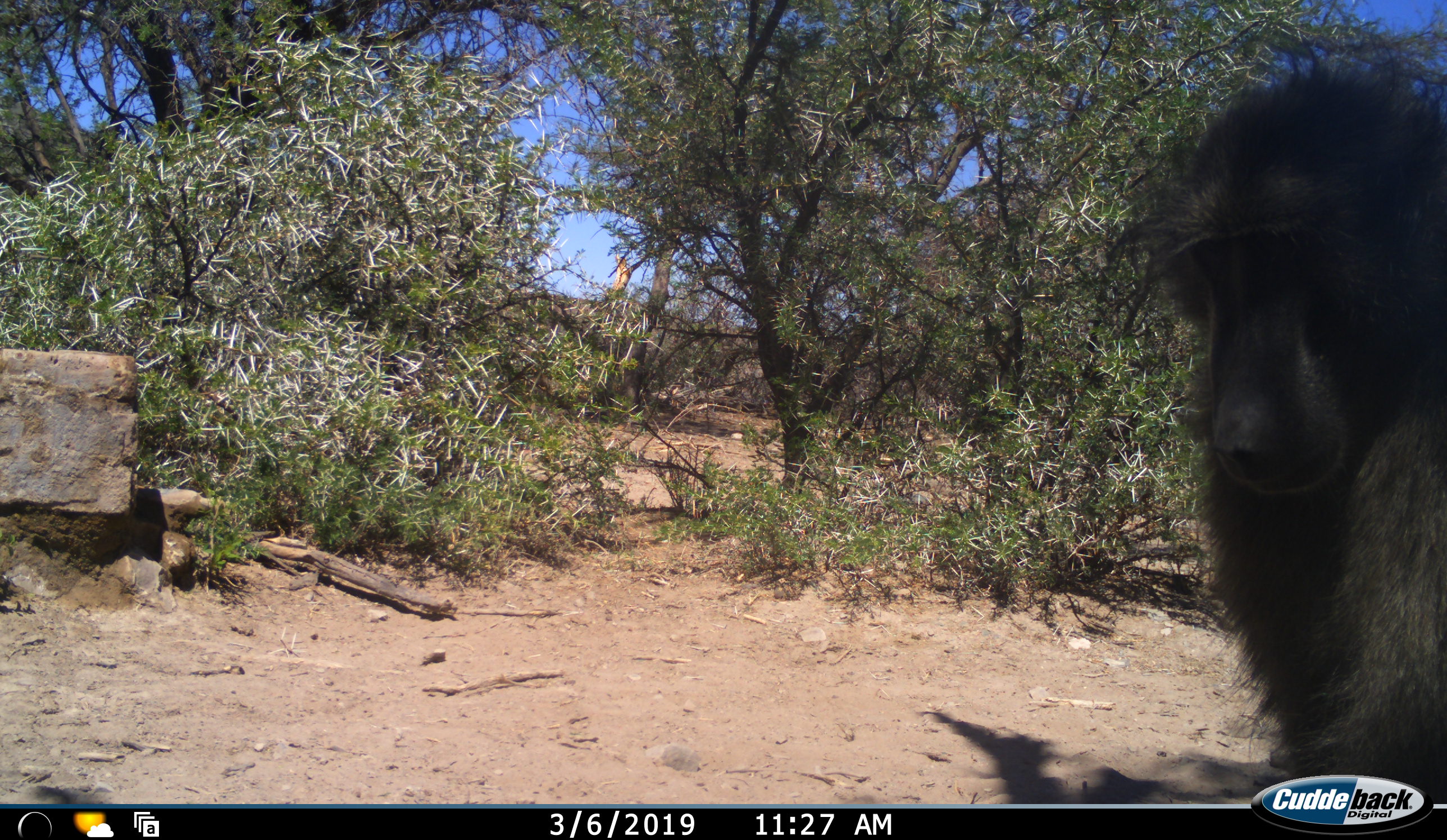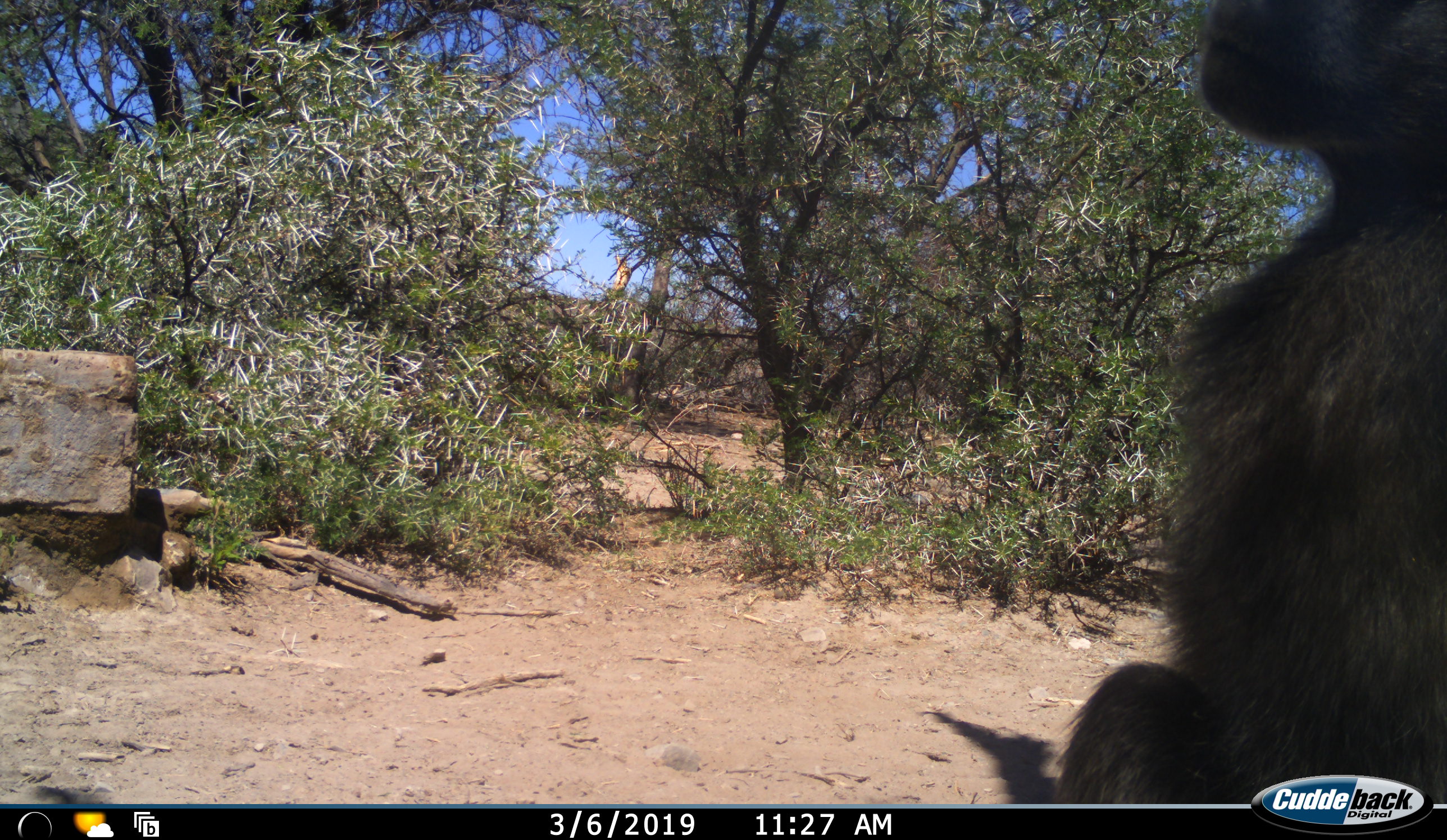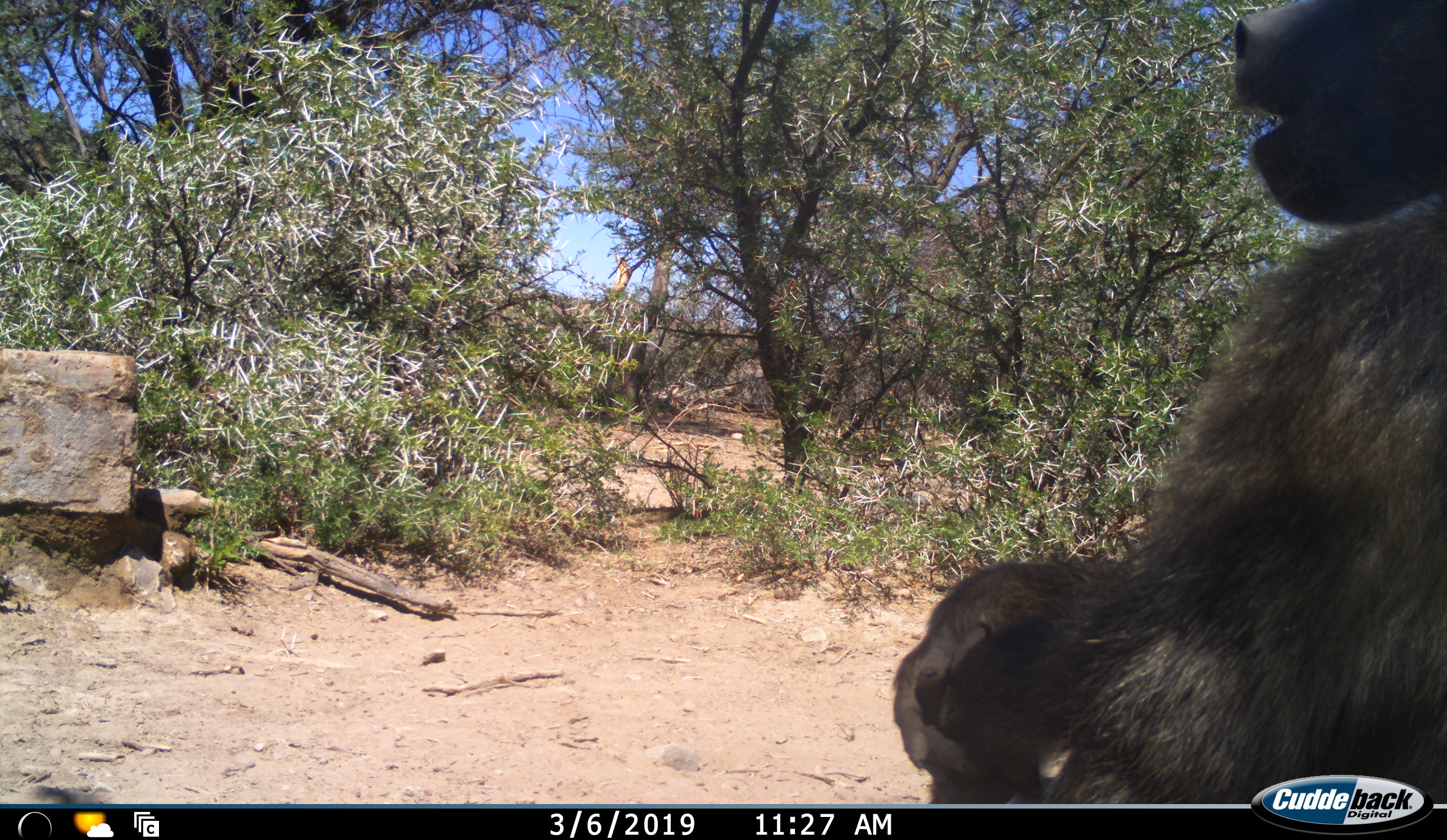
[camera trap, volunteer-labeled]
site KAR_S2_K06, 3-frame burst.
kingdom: Animalia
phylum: Chordata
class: Mammalia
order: Primates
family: Cercopithecidae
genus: Papio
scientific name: Papio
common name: baboon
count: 1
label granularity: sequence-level